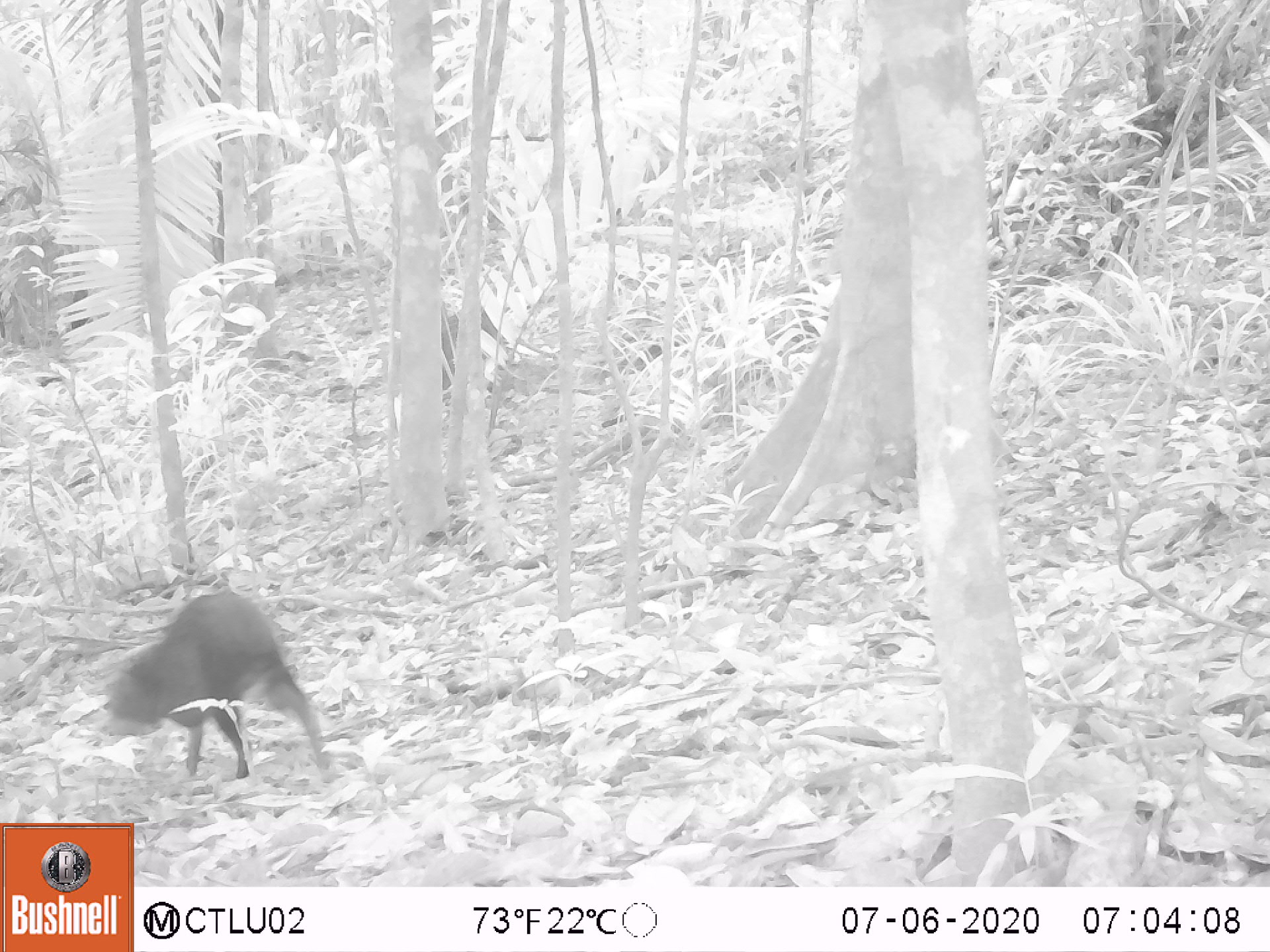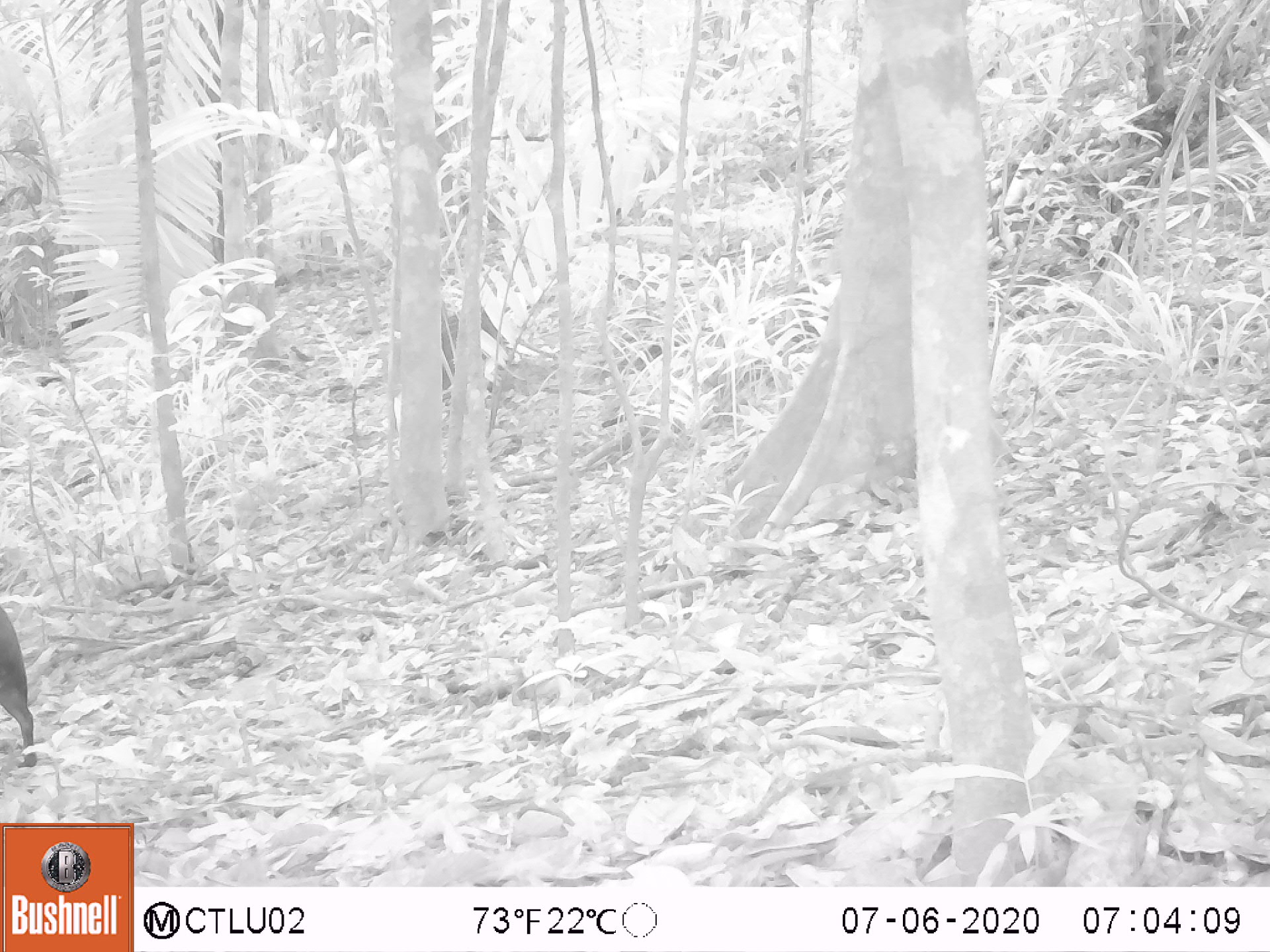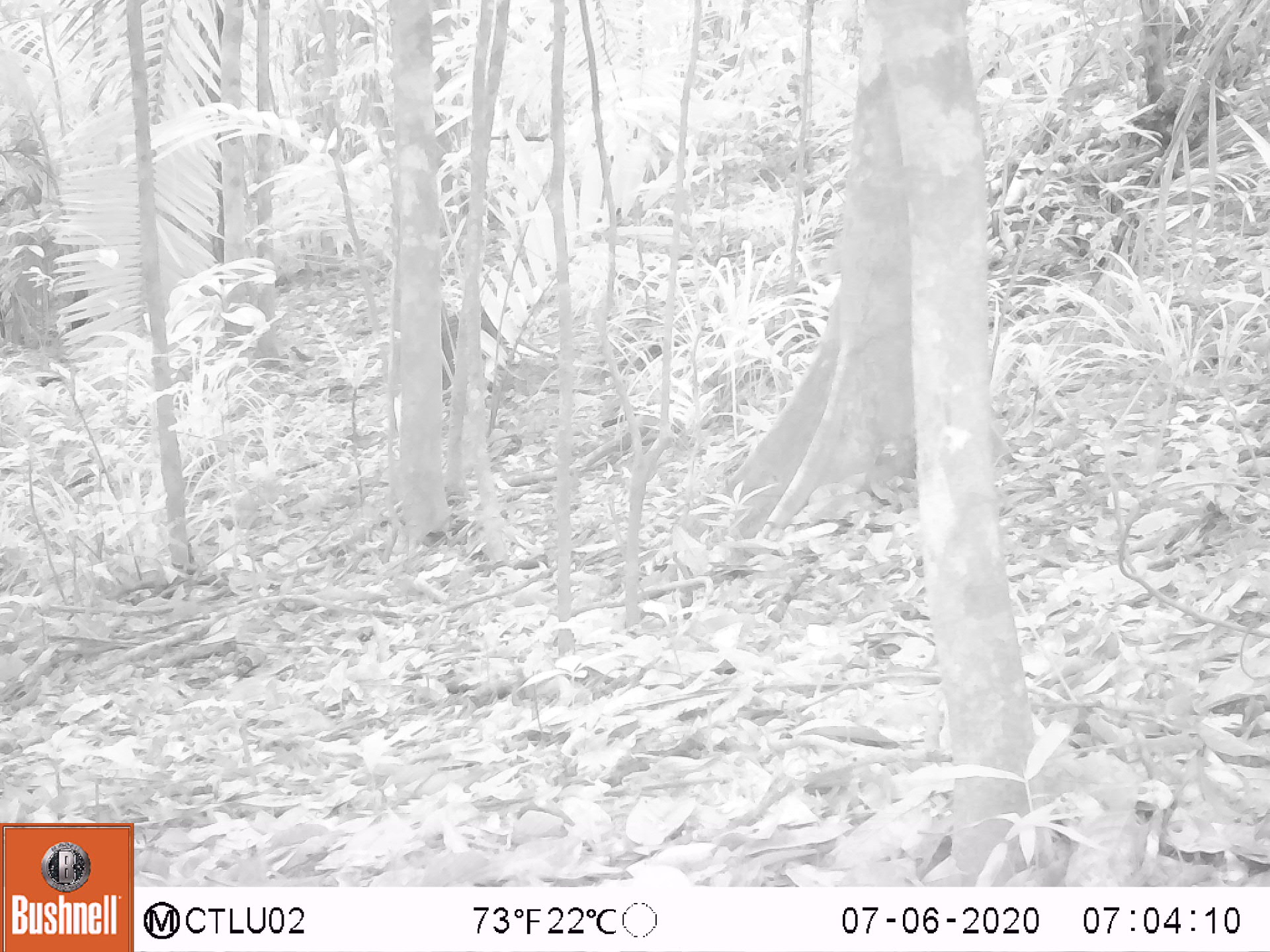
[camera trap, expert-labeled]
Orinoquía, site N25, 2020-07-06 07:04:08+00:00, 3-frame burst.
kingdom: Animalia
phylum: Chordata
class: Mammalia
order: Rodentia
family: Dasyproctidae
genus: Dasyprocta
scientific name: Dasyprocta fuliginosa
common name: black agouti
Black agouti (Dasyprocta fuliginosa).